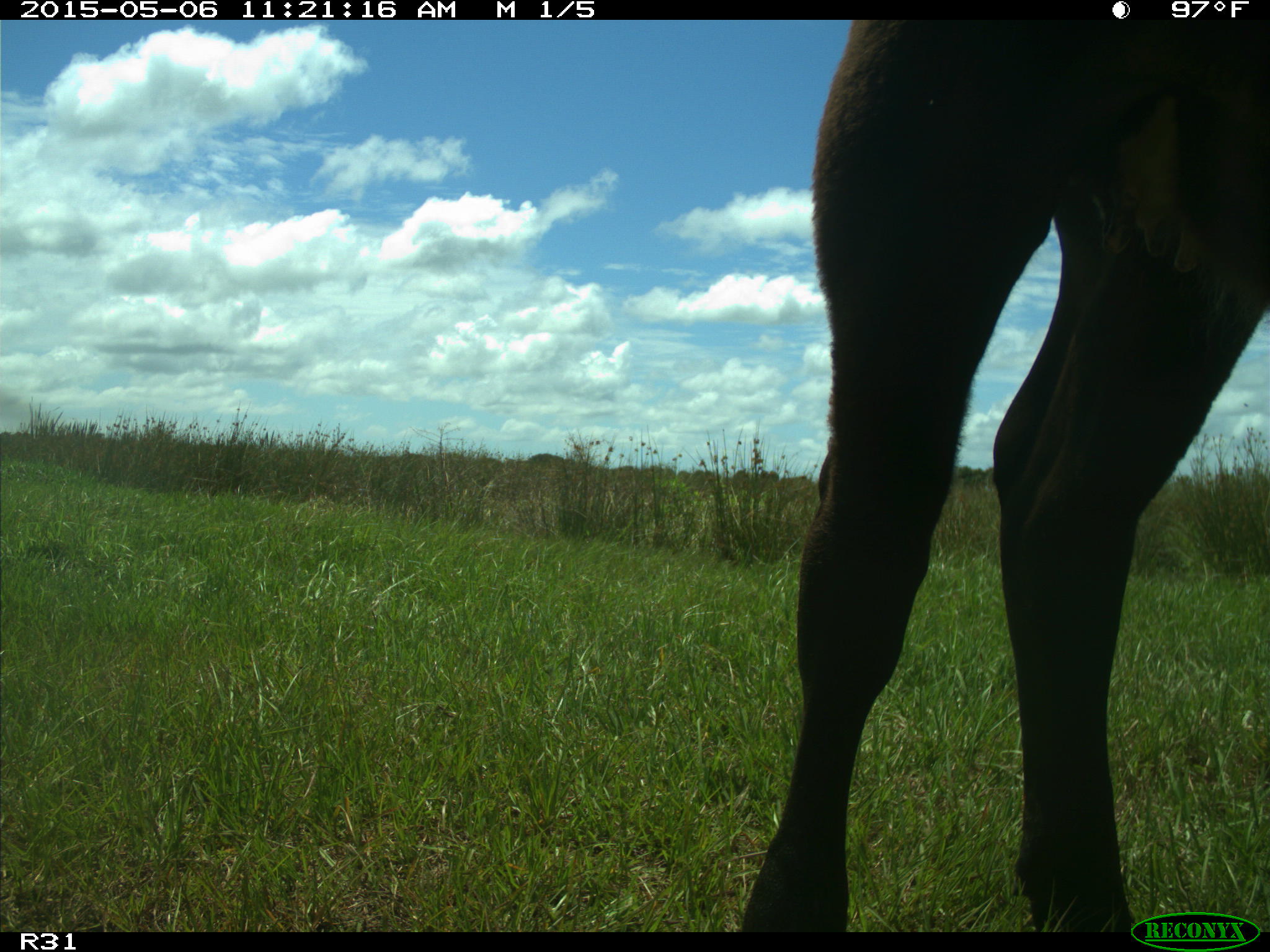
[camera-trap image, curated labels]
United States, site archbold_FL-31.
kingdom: Animalia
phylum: Chordata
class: Mammalia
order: Artiodactyla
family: Bovidae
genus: Bos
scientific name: Bos taurus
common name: domestic cow